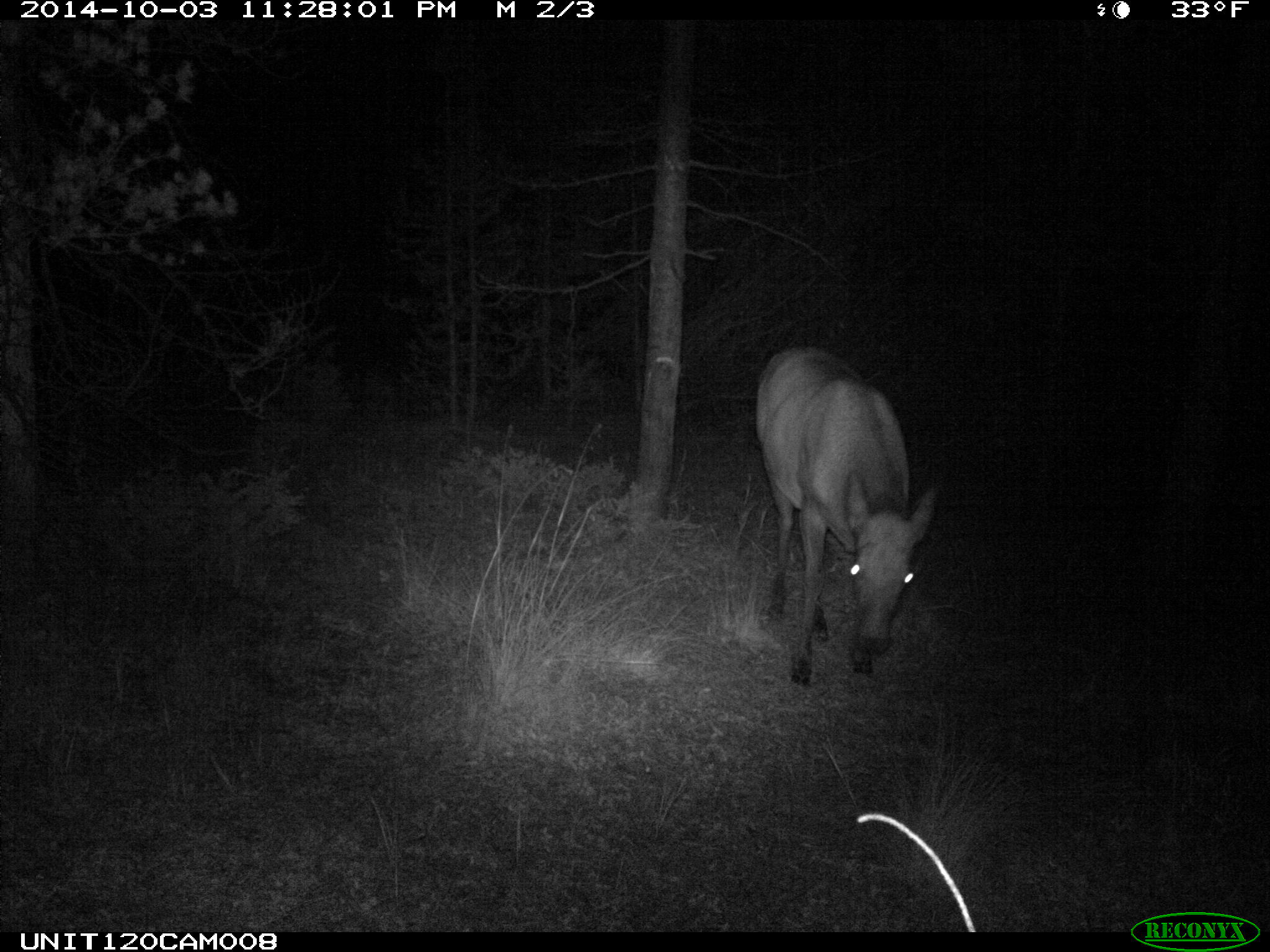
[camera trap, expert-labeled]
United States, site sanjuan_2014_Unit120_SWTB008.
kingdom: Animalia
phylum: Chordata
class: Mammalia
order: Artiodactyla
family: Cervidae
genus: Cervus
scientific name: Cervus elaphus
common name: red deer